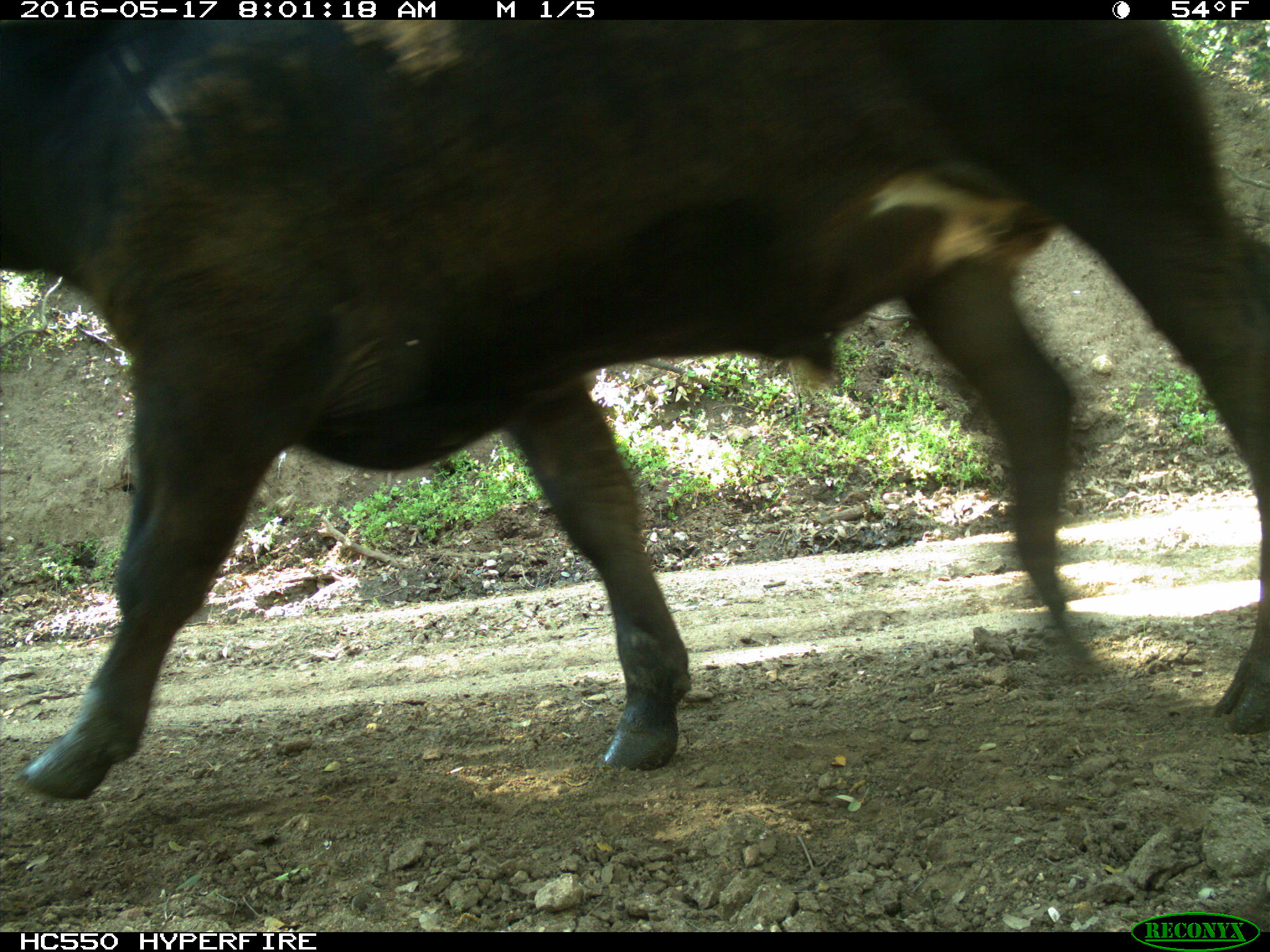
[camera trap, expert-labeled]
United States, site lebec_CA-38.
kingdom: Animalia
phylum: Chordata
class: Mammalia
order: Artiodactyla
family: Bovidae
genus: Bos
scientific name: Bos taurus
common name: domestic cow